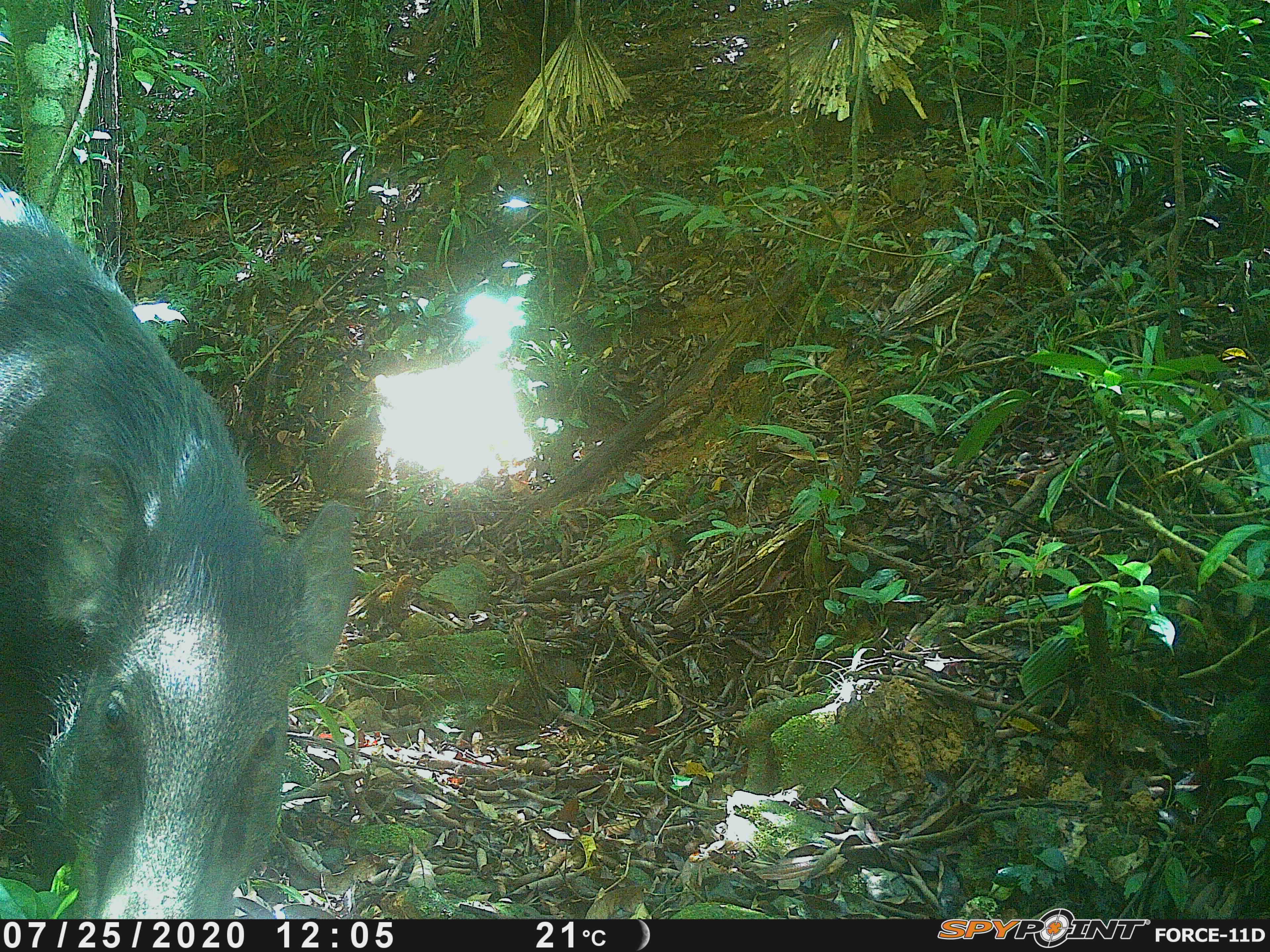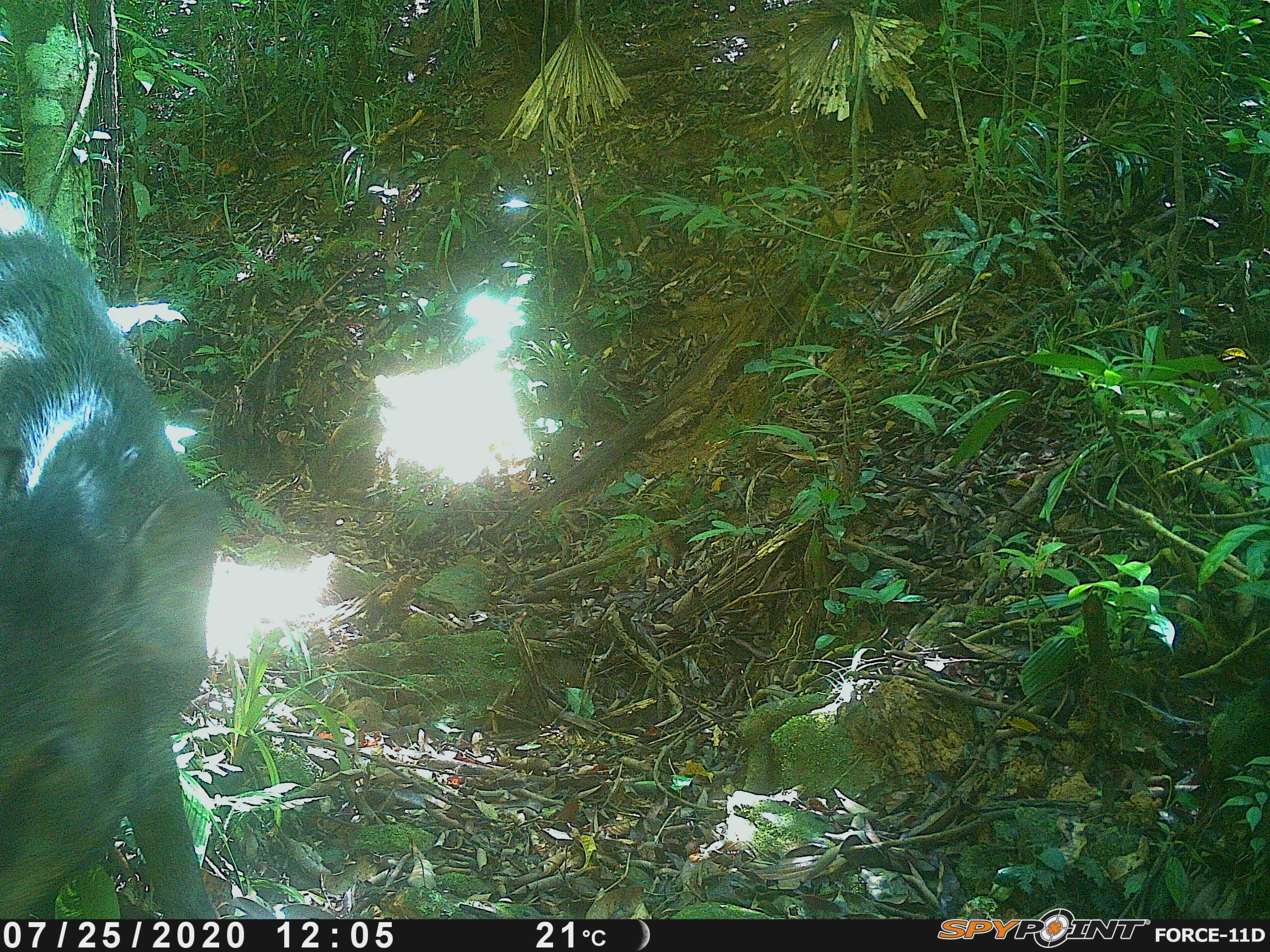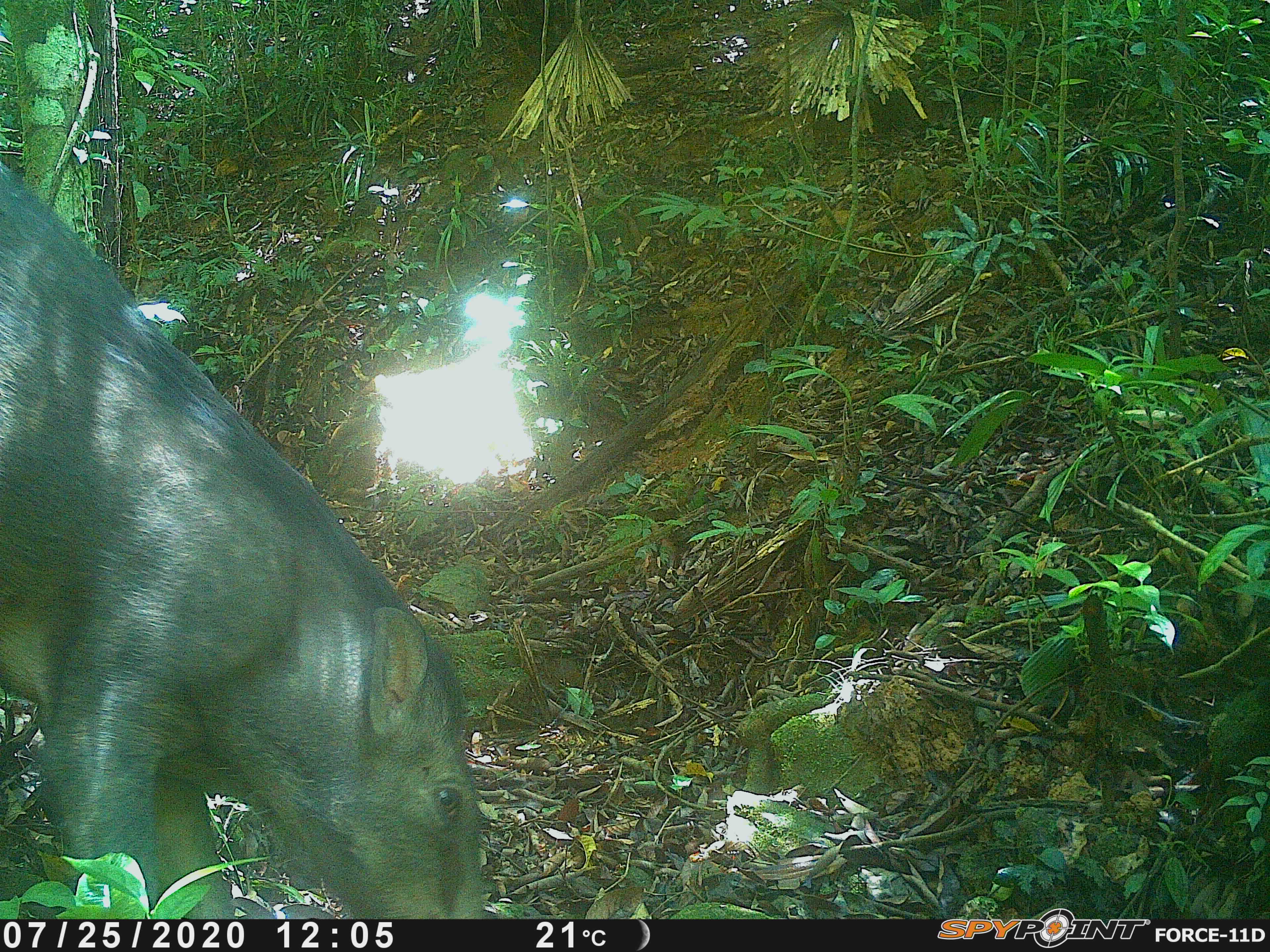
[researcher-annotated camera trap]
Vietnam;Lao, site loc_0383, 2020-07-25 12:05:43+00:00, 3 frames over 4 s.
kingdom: Animalia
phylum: Chordata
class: Mammalia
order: Artiodactyla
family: Suidae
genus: Sus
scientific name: Sus scrofa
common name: eurasian wild pig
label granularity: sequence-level